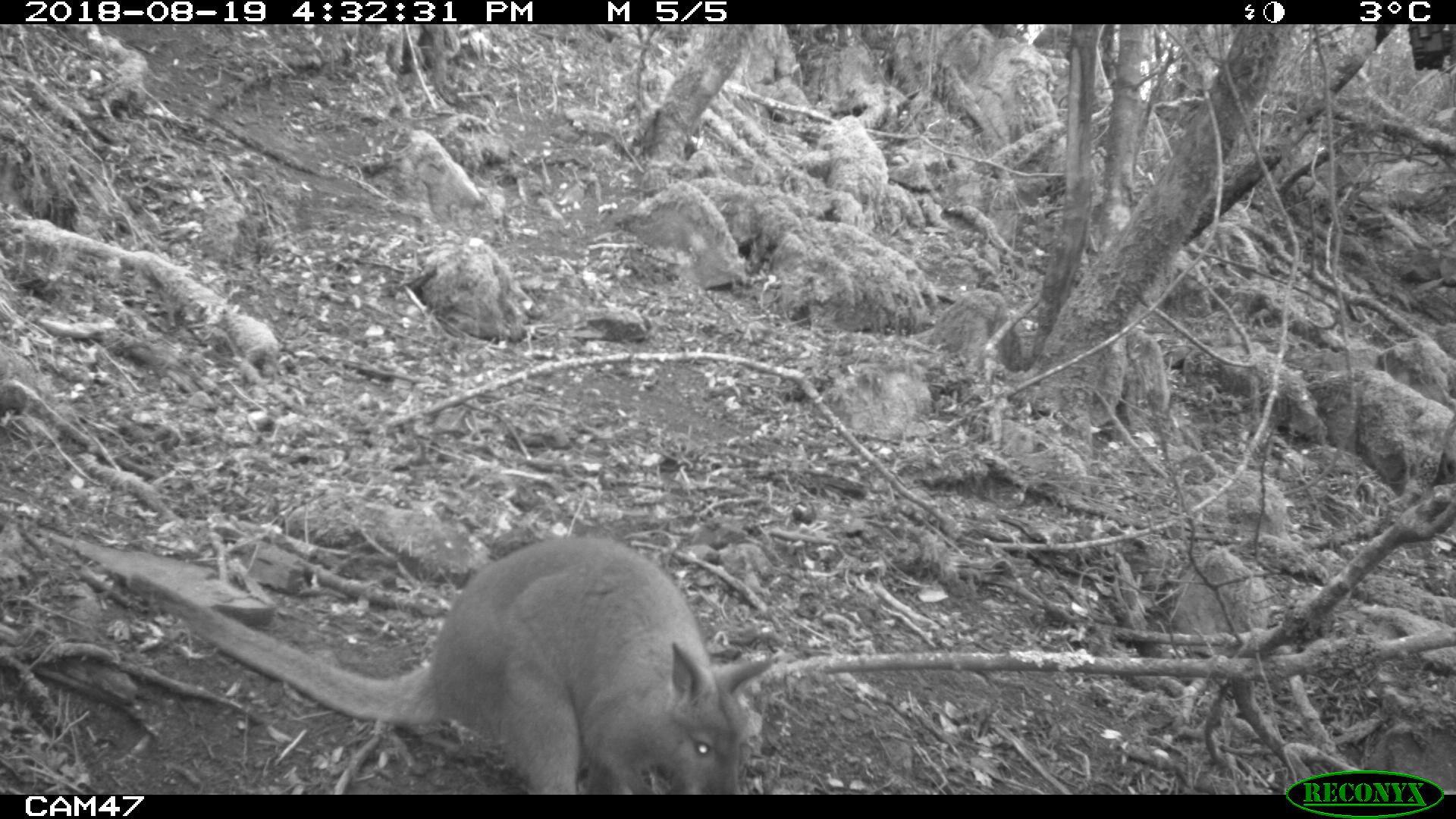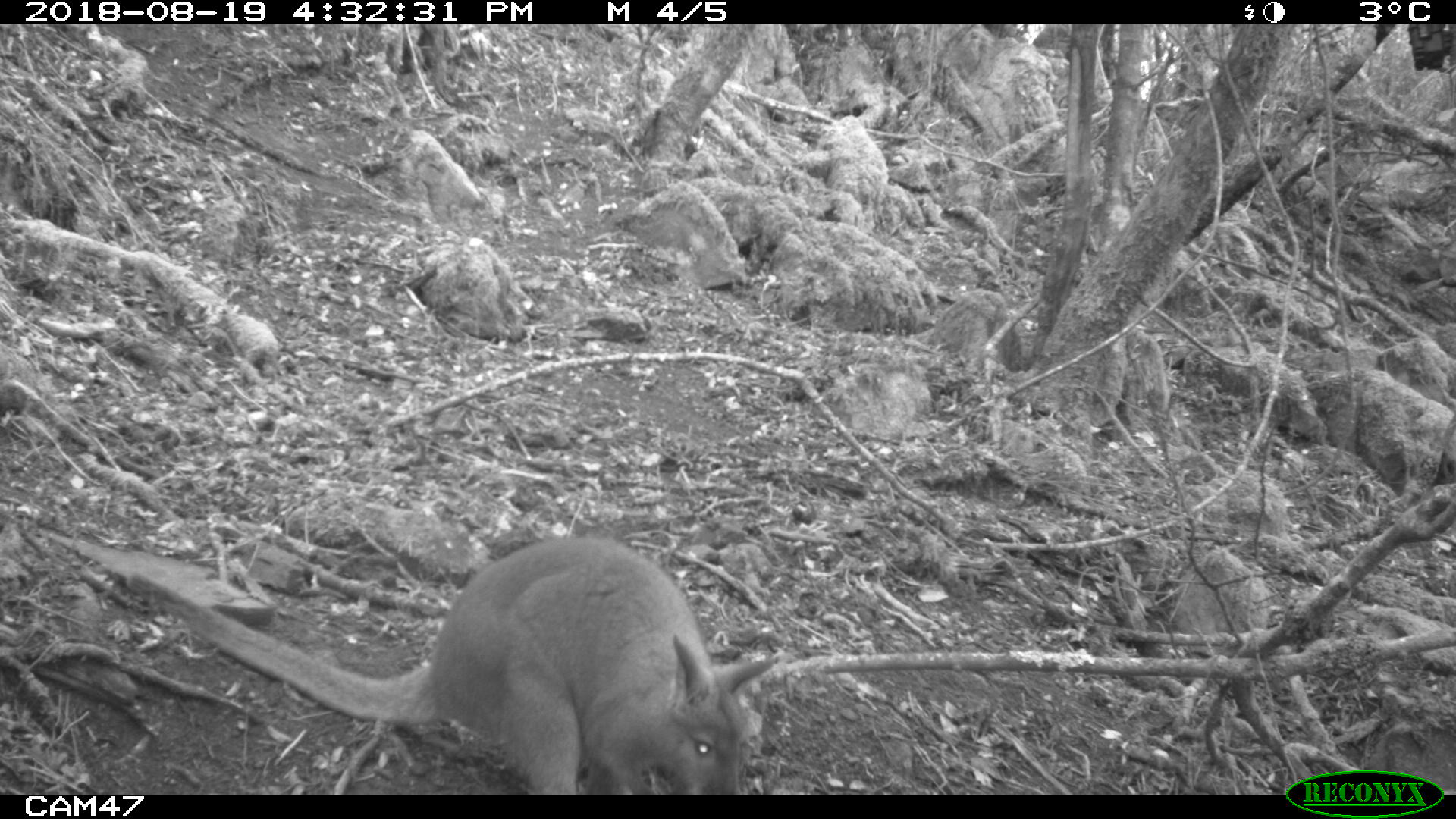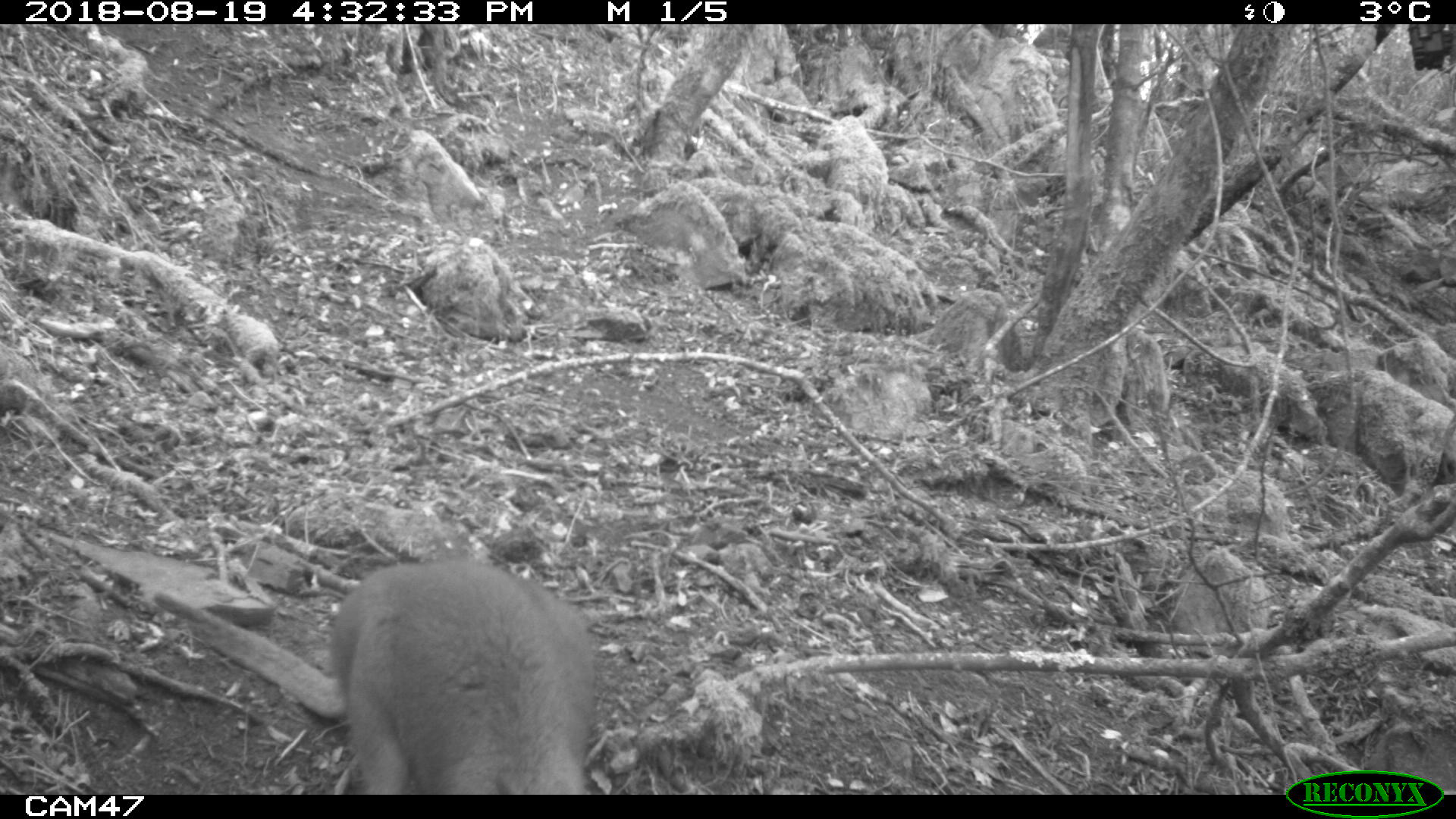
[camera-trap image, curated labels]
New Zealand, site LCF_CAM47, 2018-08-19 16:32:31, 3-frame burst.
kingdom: Animalia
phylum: Chordata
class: Mammalia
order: Diprotodontia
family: Macropodidae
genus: Notamacropus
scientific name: Notamacropus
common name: wallaby